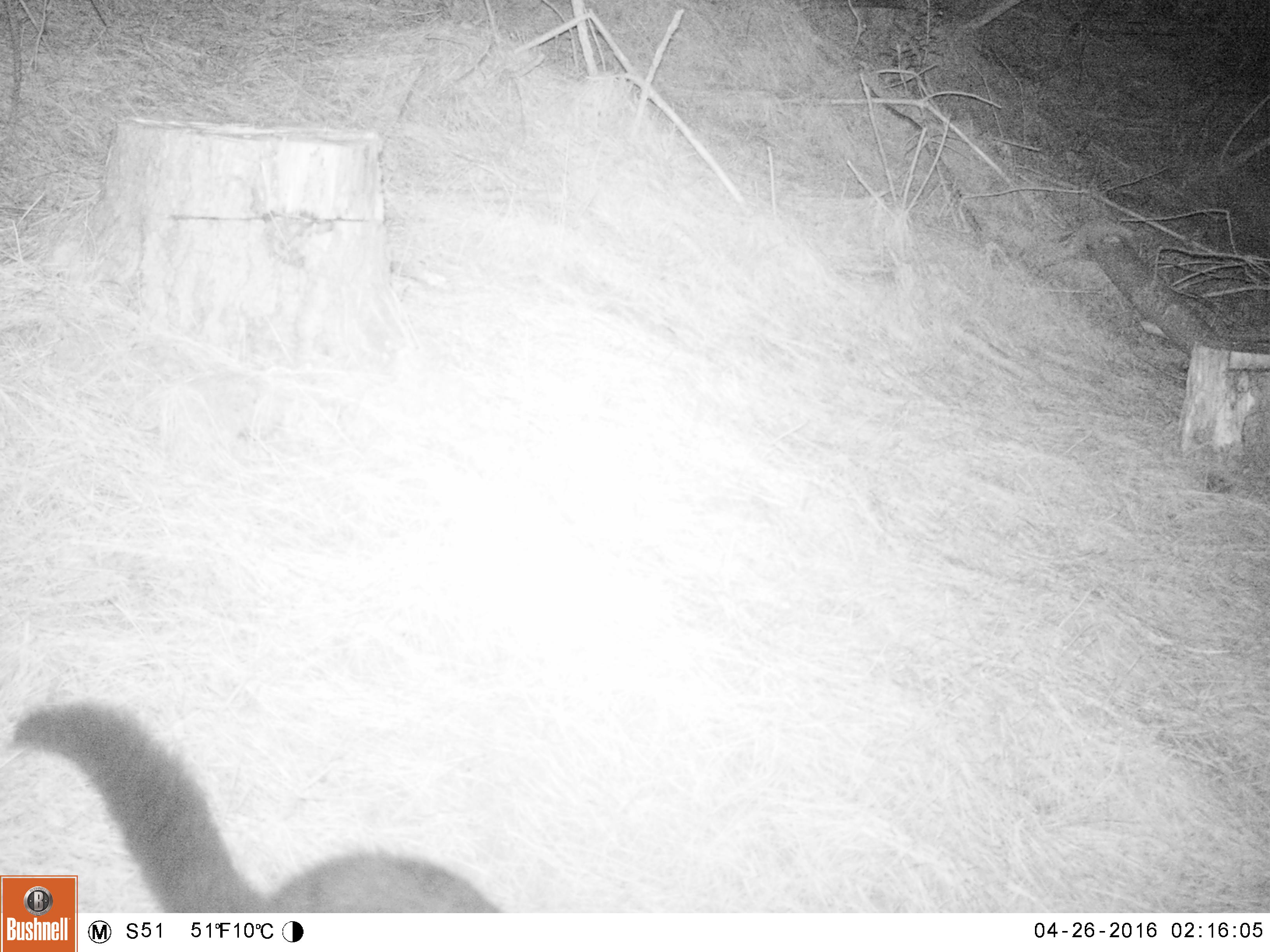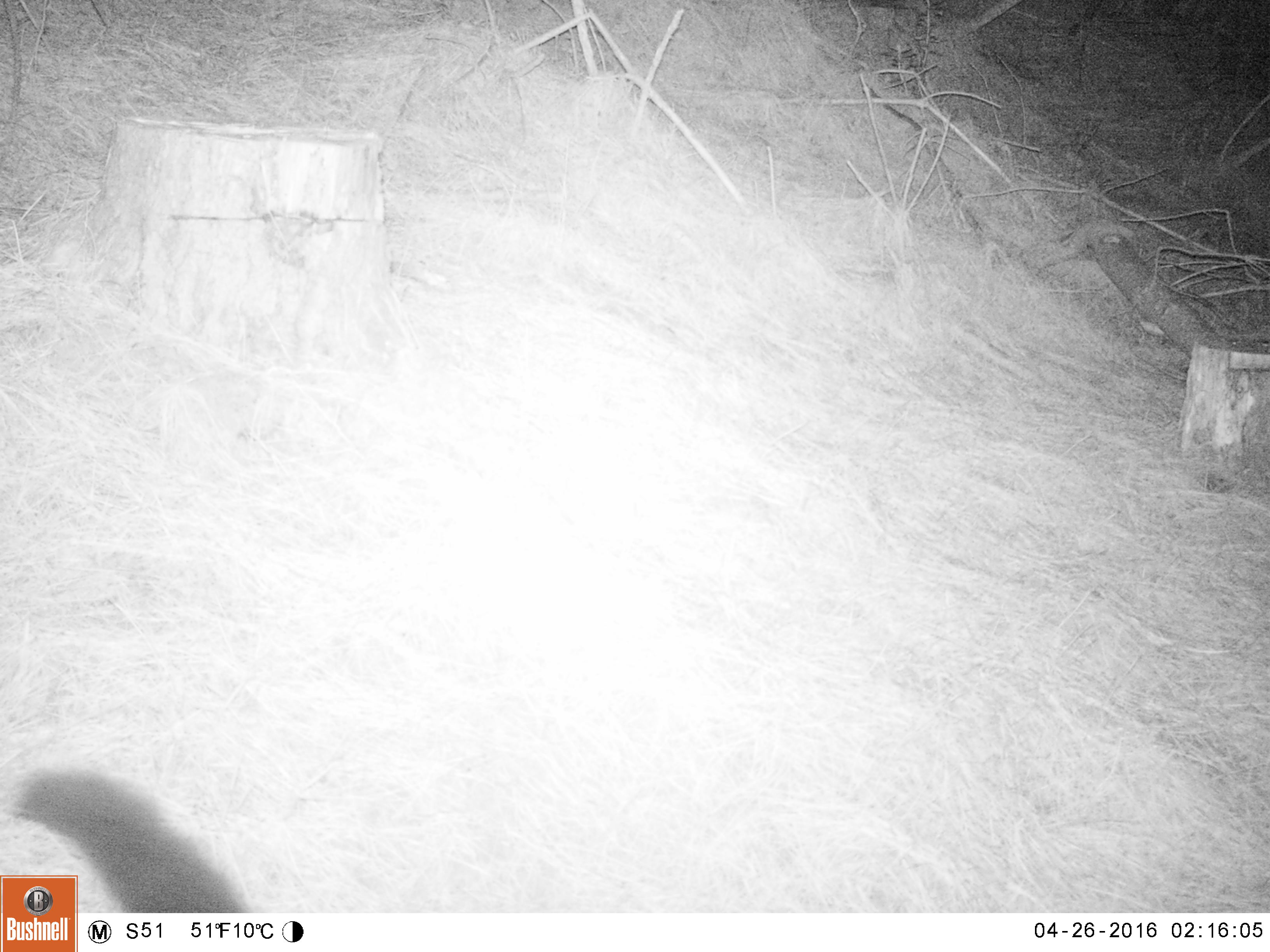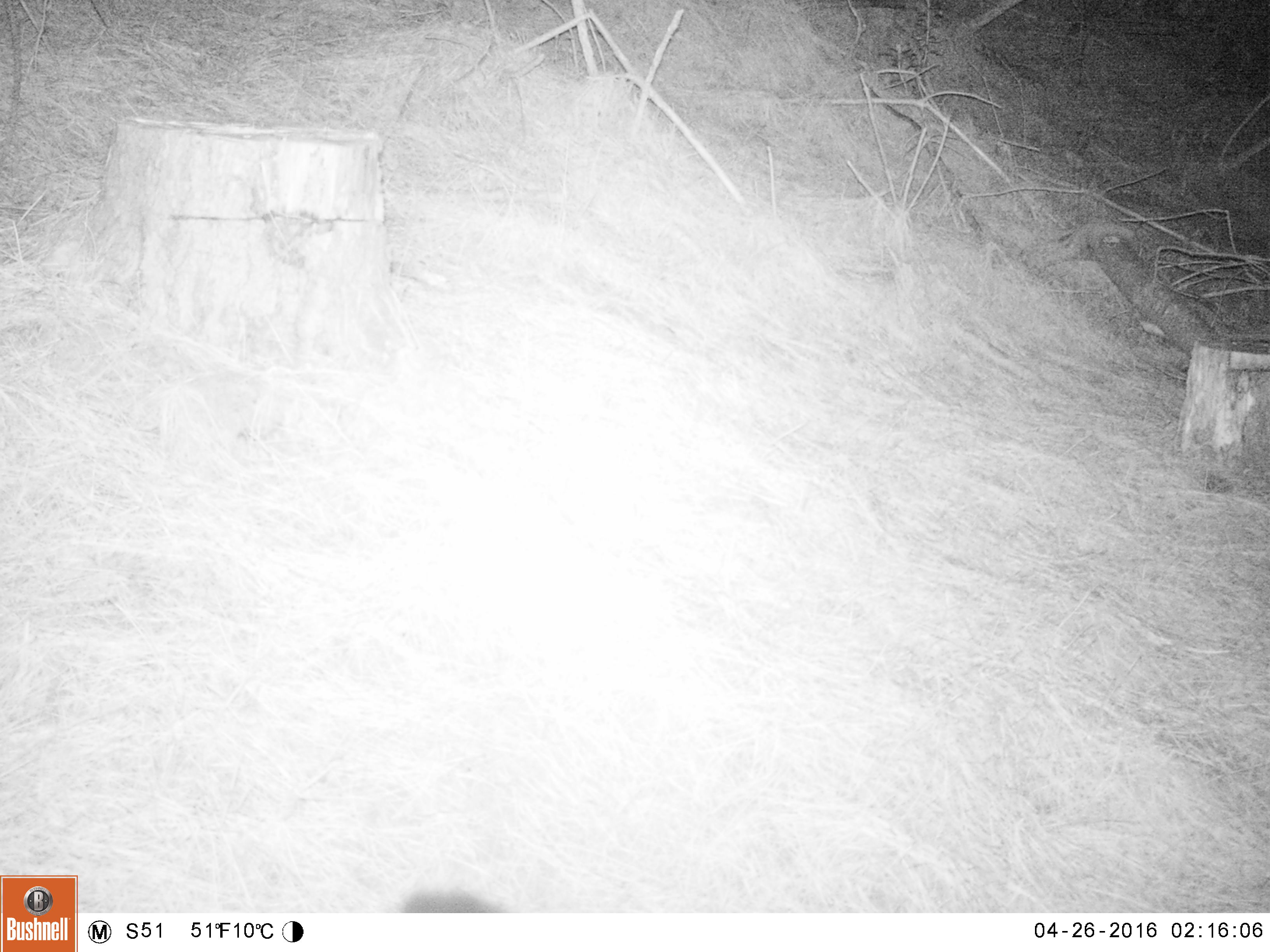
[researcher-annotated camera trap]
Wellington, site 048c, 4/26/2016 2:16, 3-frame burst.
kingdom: Animalia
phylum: Chordata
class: Mammalia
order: Didelphimorphia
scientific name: Didelphimorphia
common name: possum